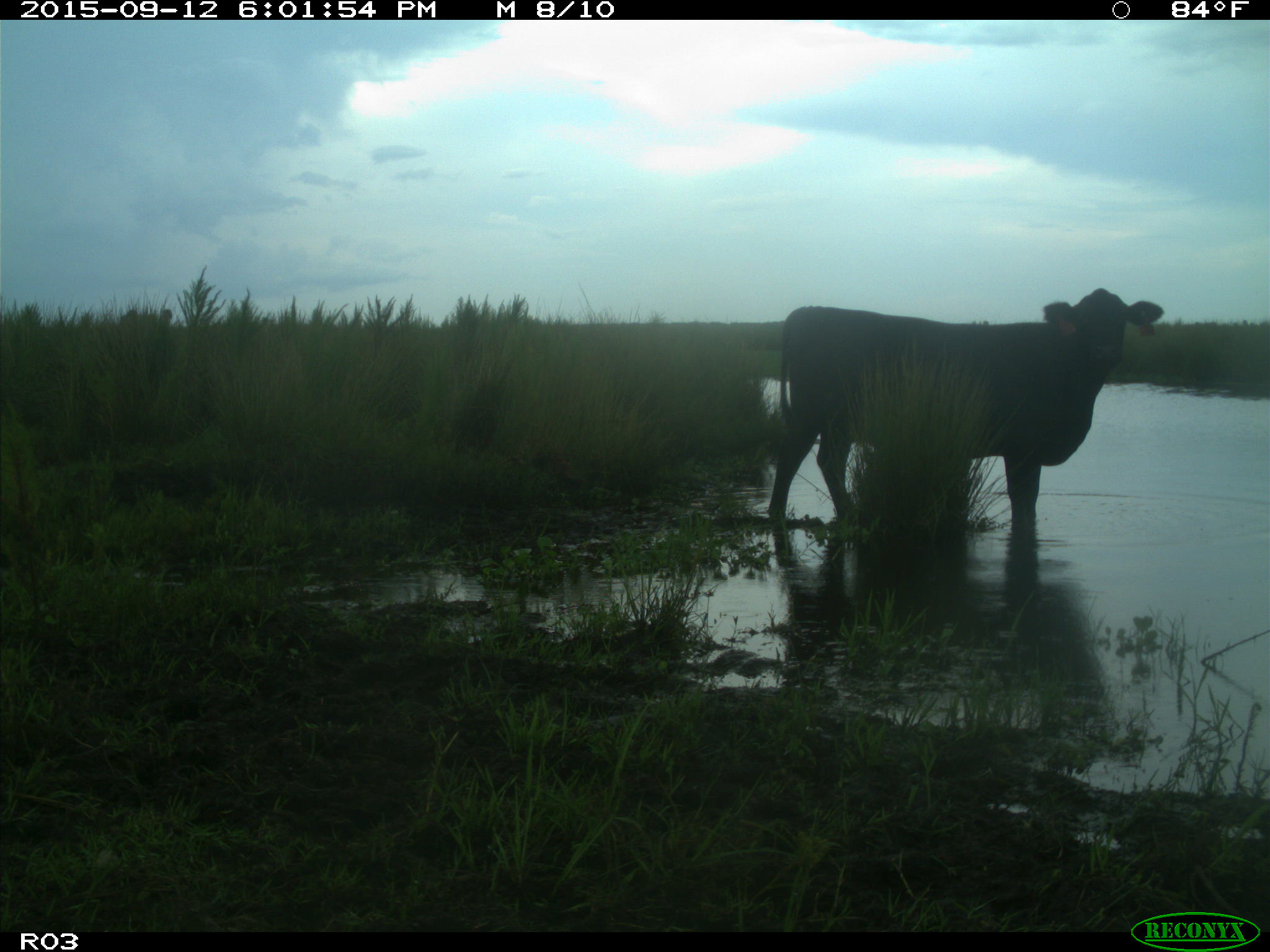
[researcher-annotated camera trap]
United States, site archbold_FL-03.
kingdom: Animalia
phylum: Chordata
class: Mammalia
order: Artiodactyla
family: Bovidae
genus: Bos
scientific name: Bos taurus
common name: domestic cow